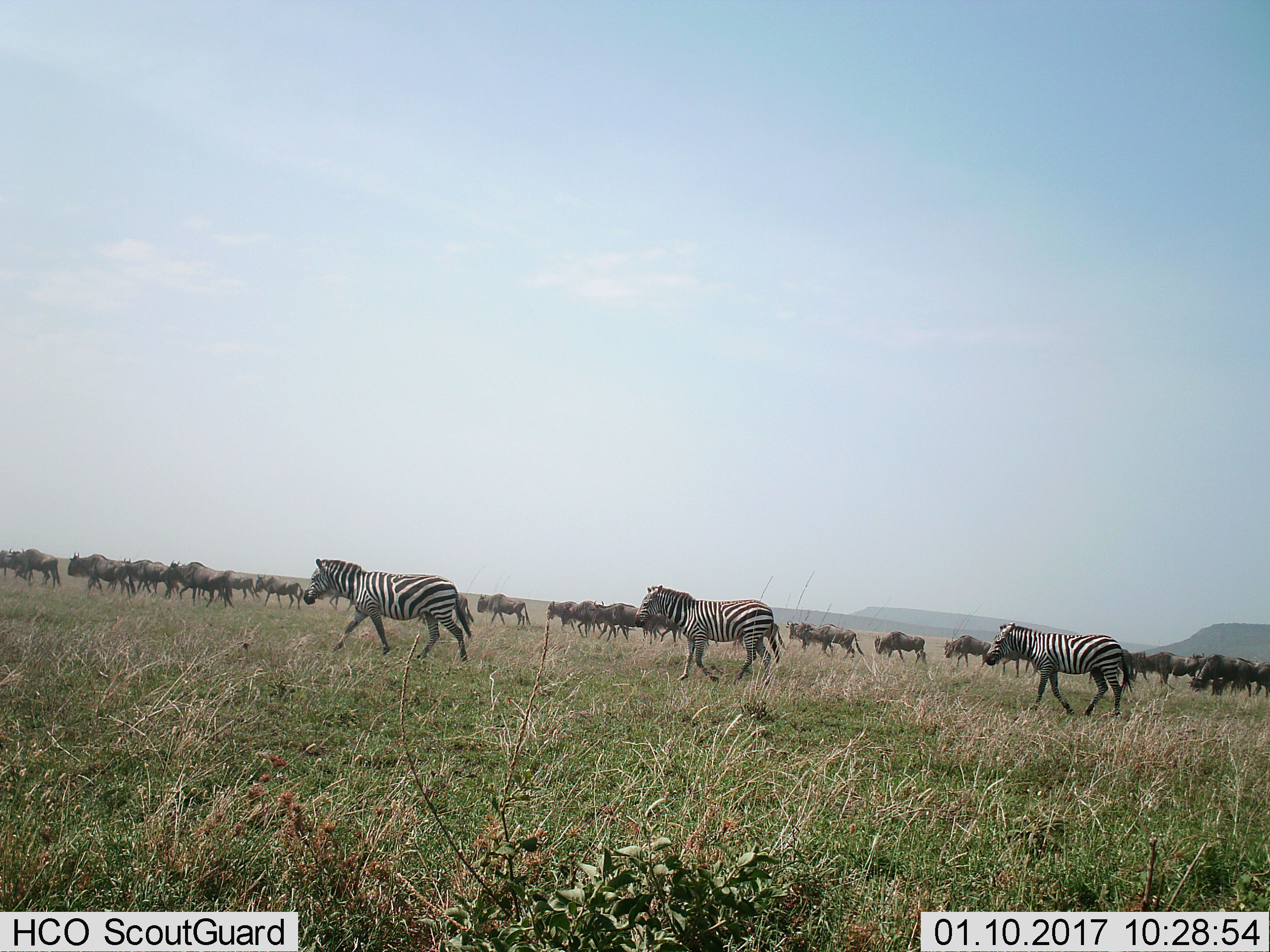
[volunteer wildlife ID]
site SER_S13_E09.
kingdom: Animalia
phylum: Chordata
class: Mammalia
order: Artiodactyla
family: Bovidae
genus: Connochaetes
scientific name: Connochaetes taurinus taurinus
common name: blue wildebeest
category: wildebeestblue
Wildebeestblue (blue wildebeest) (Connochaetes taurinus taurinus), count 11-50. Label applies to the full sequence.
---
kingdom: Animalia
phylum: Chordata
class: Mammalia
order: Perissodactyla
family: Equidae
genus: Equus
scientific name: Equus quagga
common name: plains zebra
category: zebraplains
Zebraplains (plains zebra) (Equus quagga), count 3. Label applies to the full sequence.